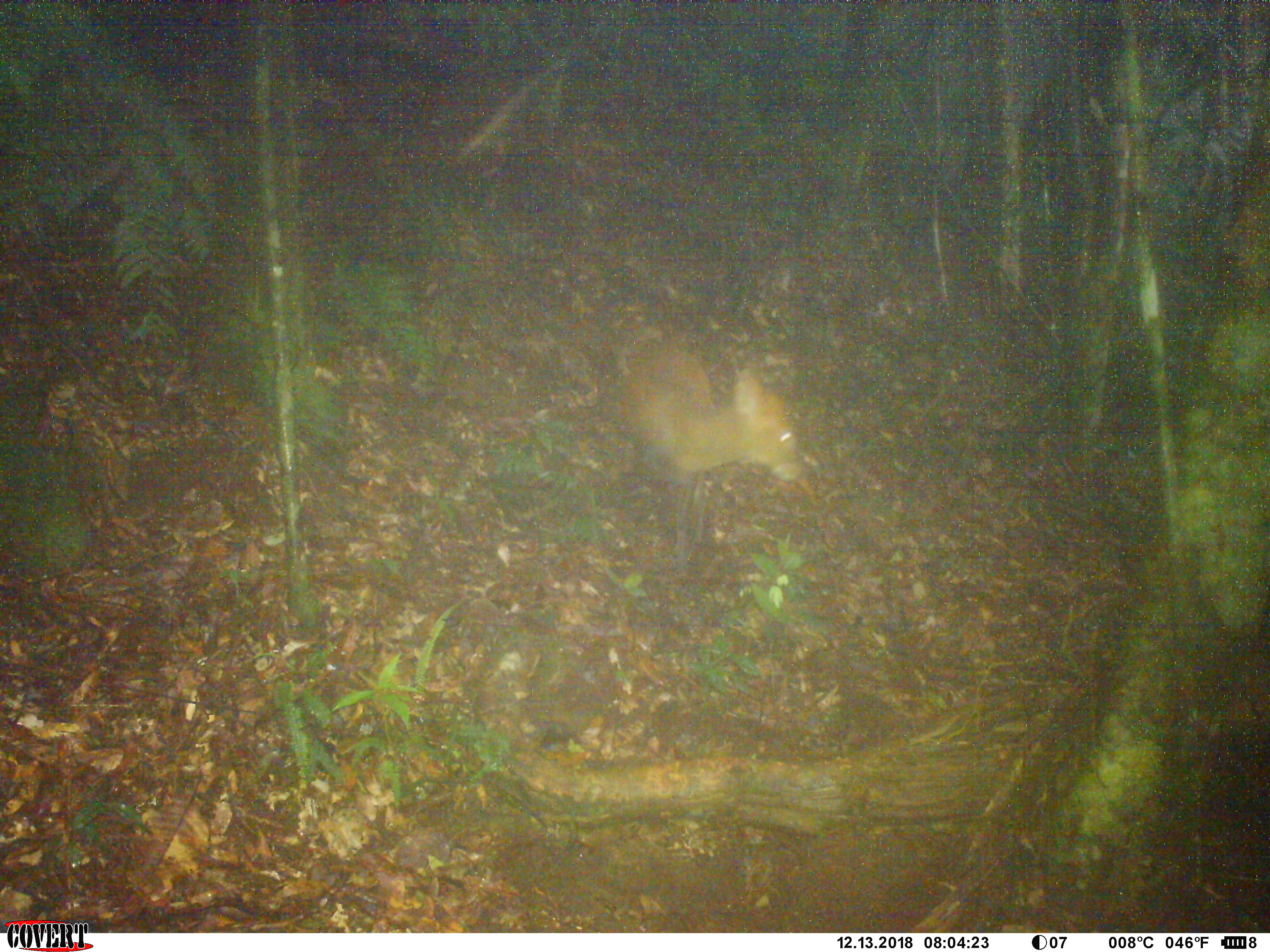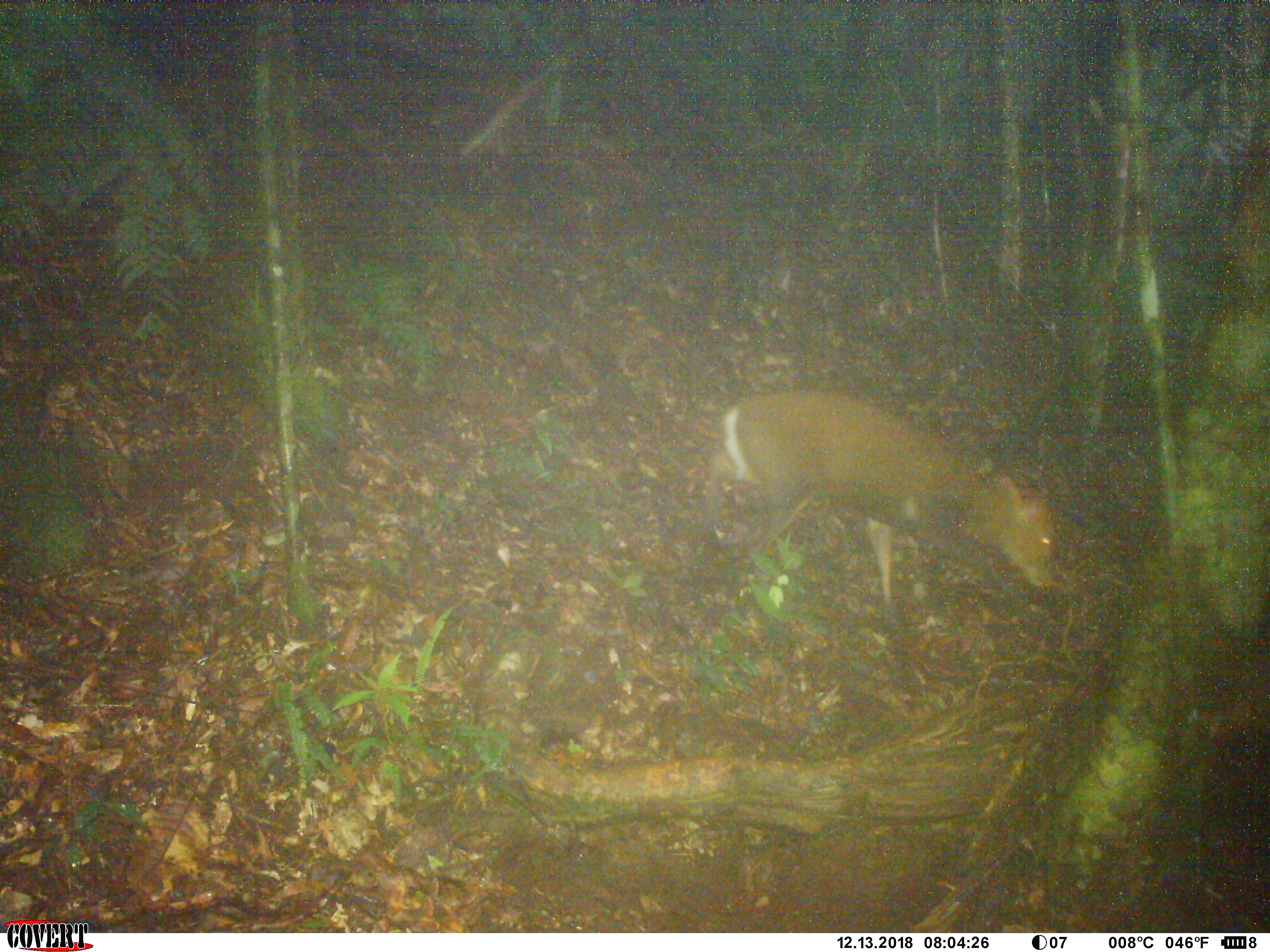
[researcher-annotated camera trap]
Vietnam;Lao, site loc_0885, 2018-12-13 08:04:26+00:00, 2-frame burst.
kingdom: Animalia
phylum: Chordata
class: Mammalia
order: Artiodactyla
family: Cervidae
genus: Muntiacus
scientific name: Muntiacus rooseveltorum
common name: roosevelt's muntjac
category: roosevelts muntjac group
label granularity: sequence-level